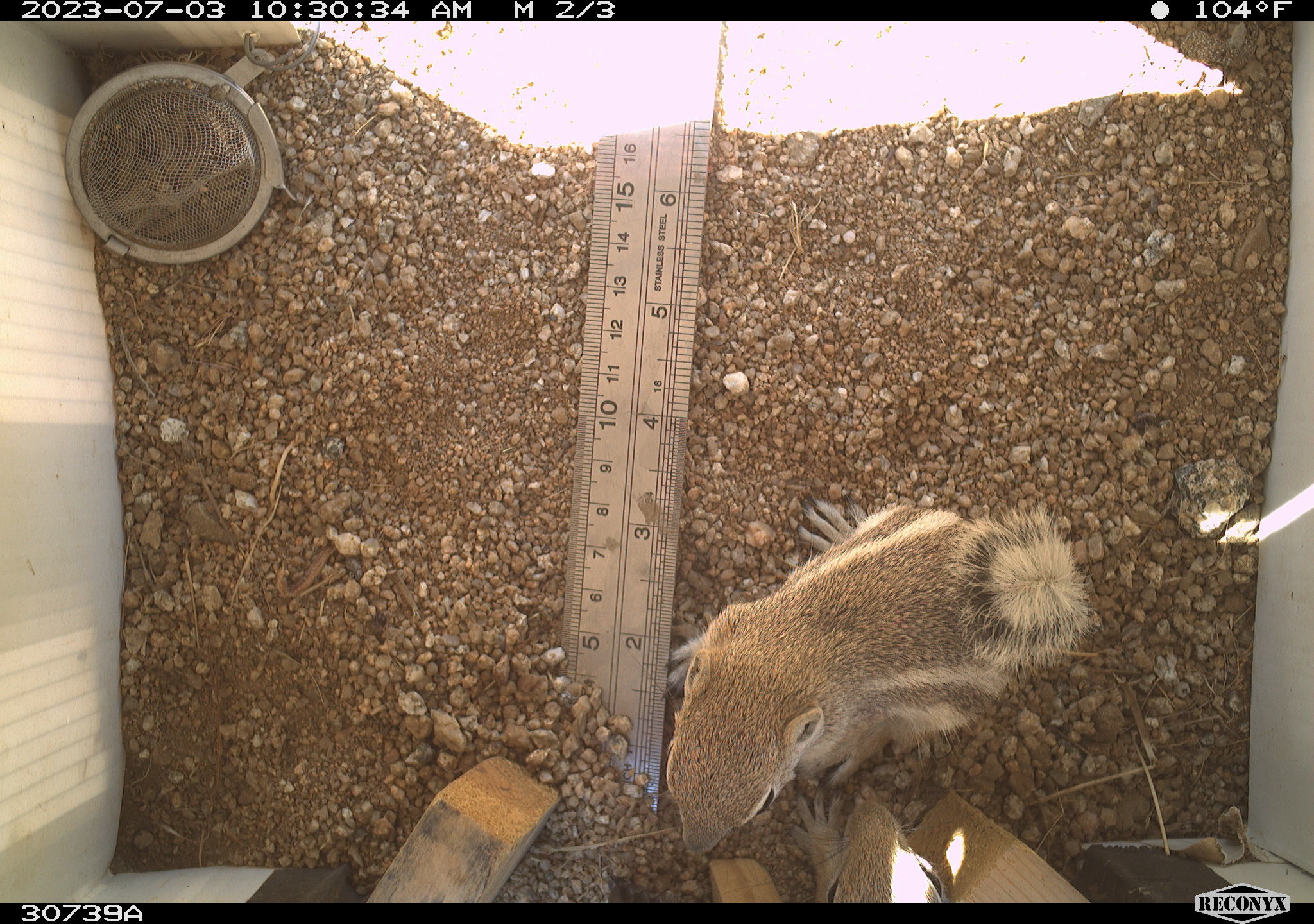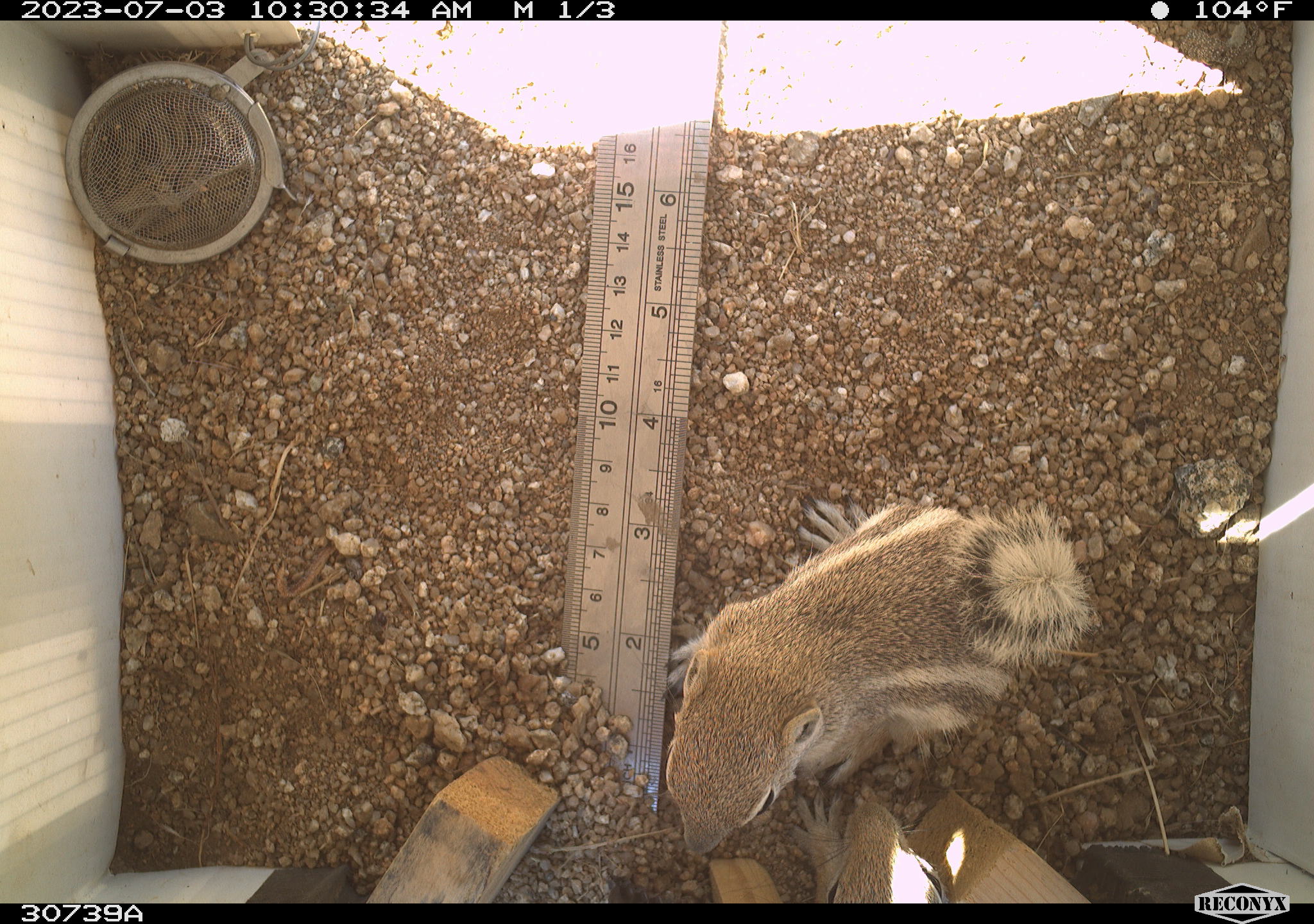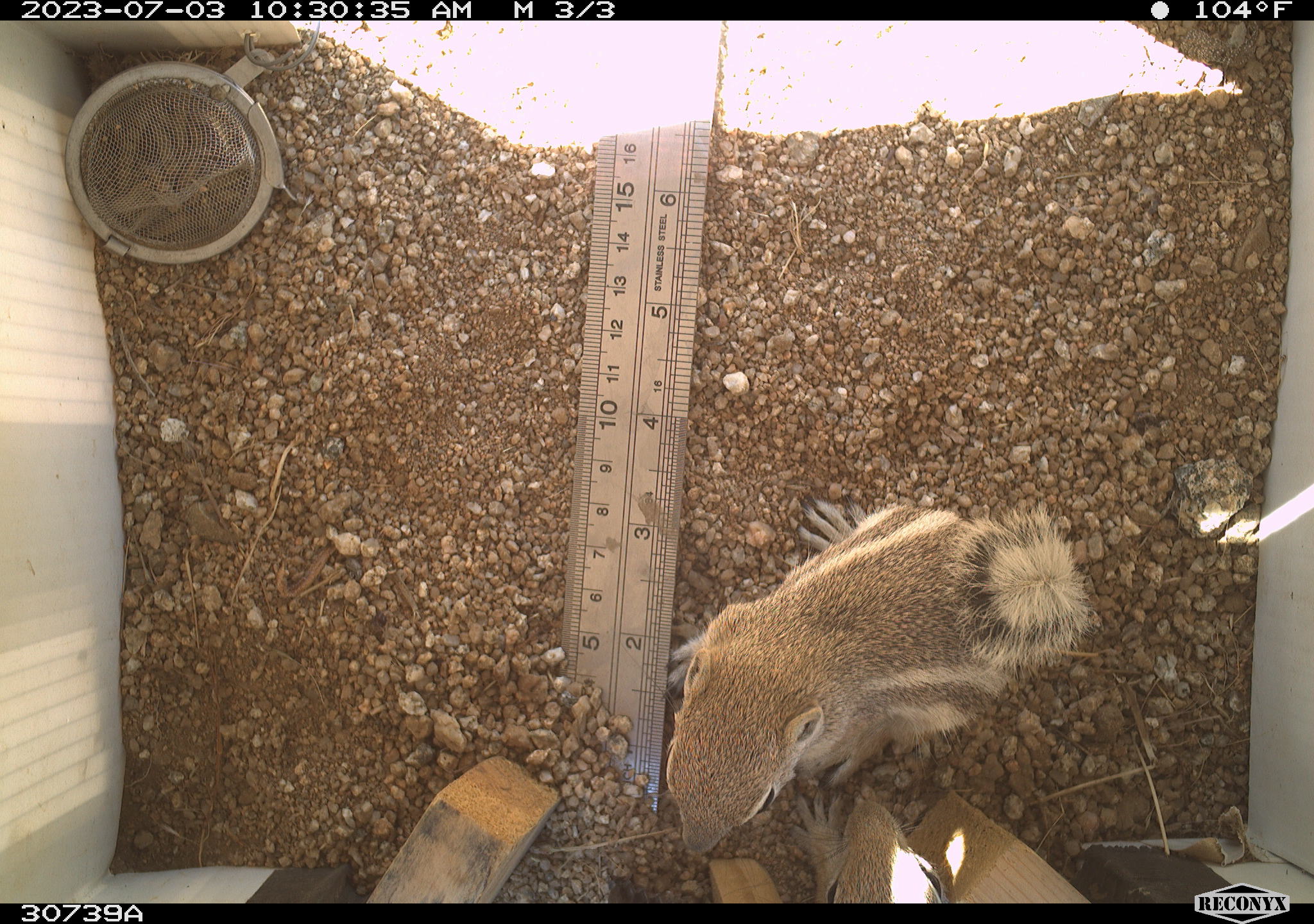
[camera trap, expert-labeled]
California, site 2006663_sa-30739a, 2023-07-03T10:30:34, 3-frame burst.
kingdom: Animalia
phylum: Chordata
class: Mammalia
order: Rodentia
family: Sciuridae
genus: Ammospermophilus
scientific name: Ammospermophilus leucurus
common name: white-tailed antelope squirrel